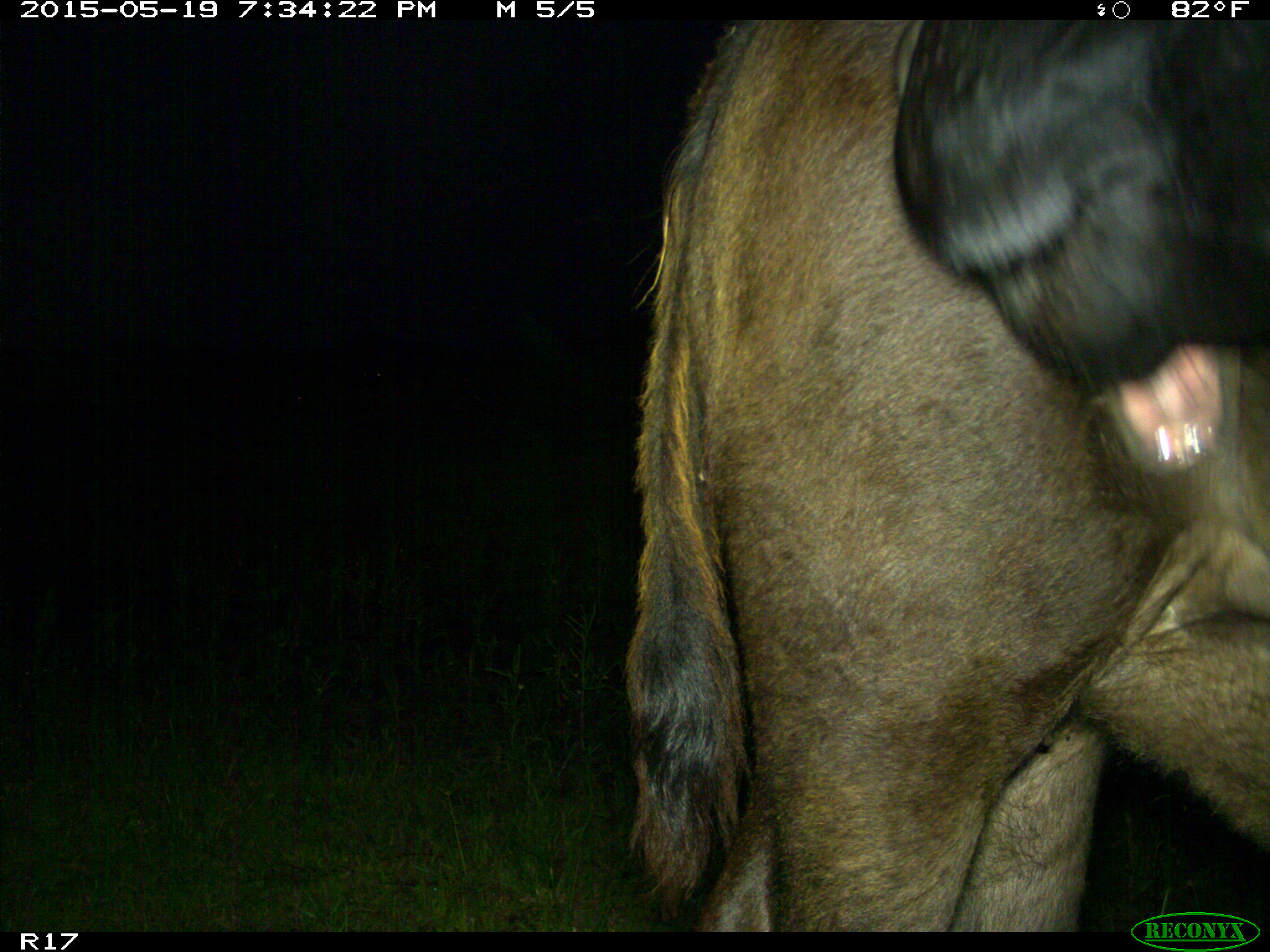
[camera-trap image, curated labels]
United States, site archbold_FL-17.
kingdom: Animalia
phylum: Chordata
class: Mammalia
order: Artiodactyla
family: Bovidae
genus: Bos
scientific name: Bos taurus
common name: domestic cow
Bos taurus (domestic cow).